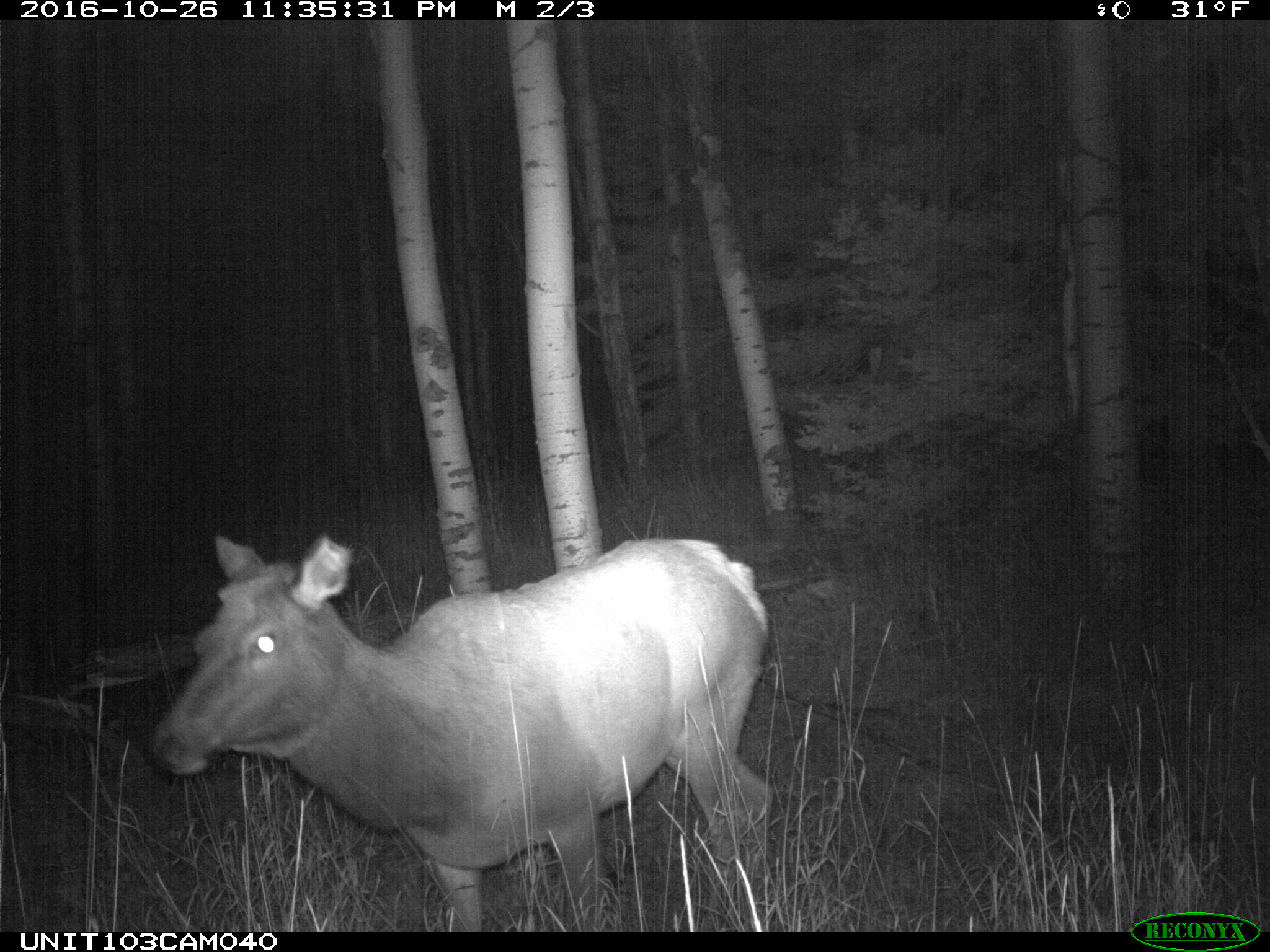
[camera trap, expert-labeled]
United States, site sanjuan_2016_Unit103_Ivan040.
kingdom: Animalia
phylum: Chordata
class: Mammalia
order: Artiodactyla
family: Cervidae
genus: Cervus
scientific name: Cervus elaphus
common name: red deer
Cervus elaphus (red deer).